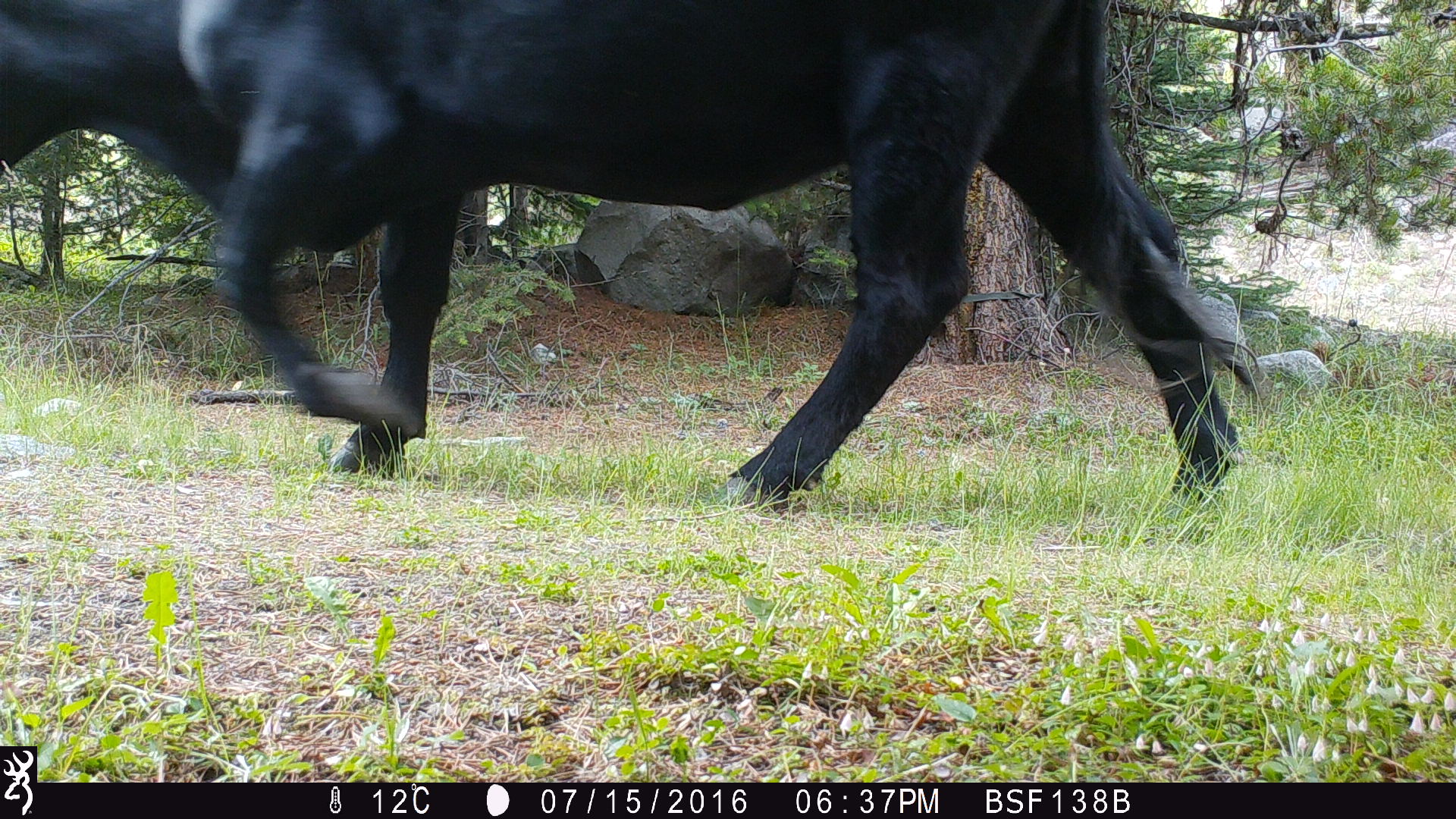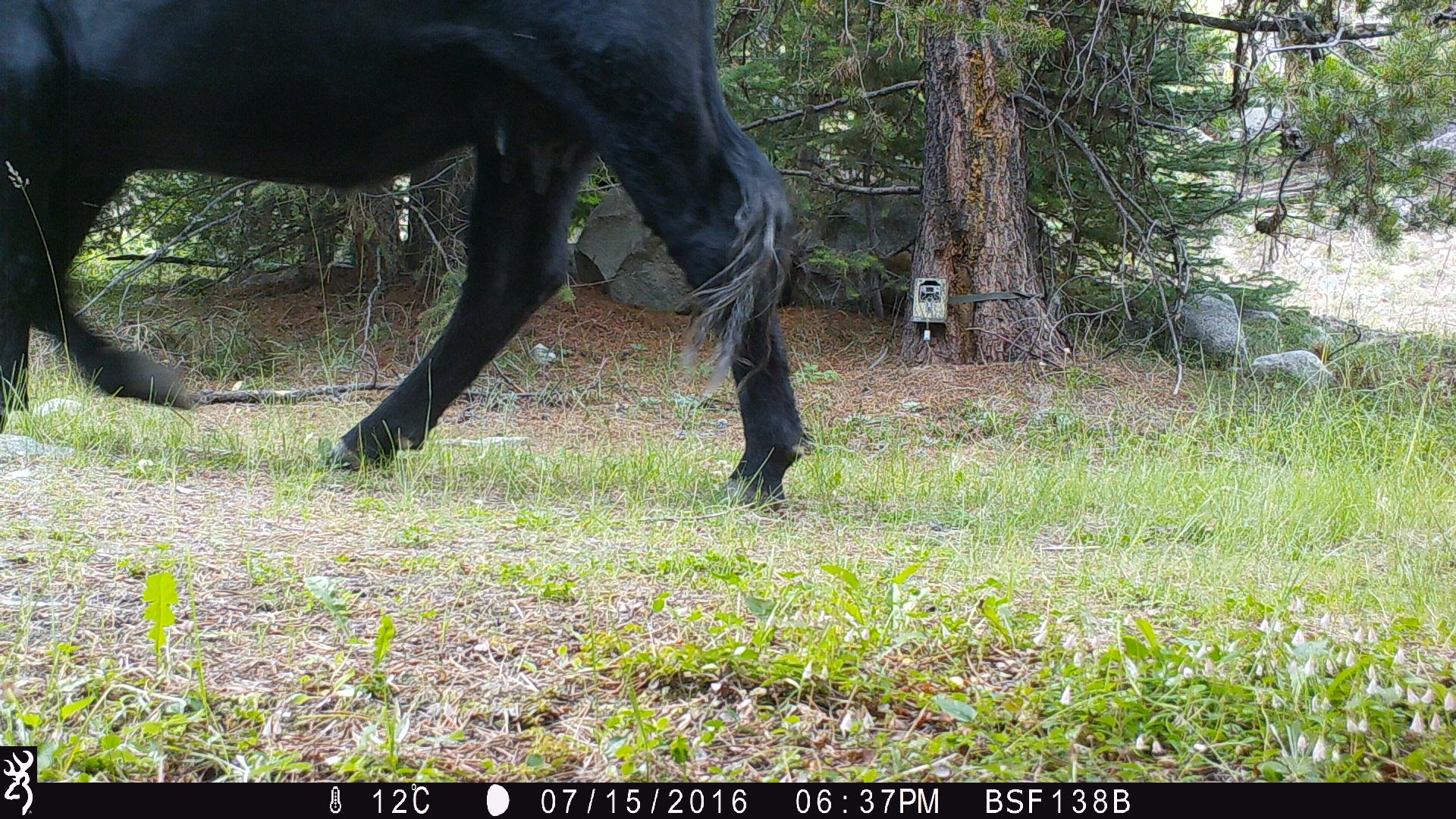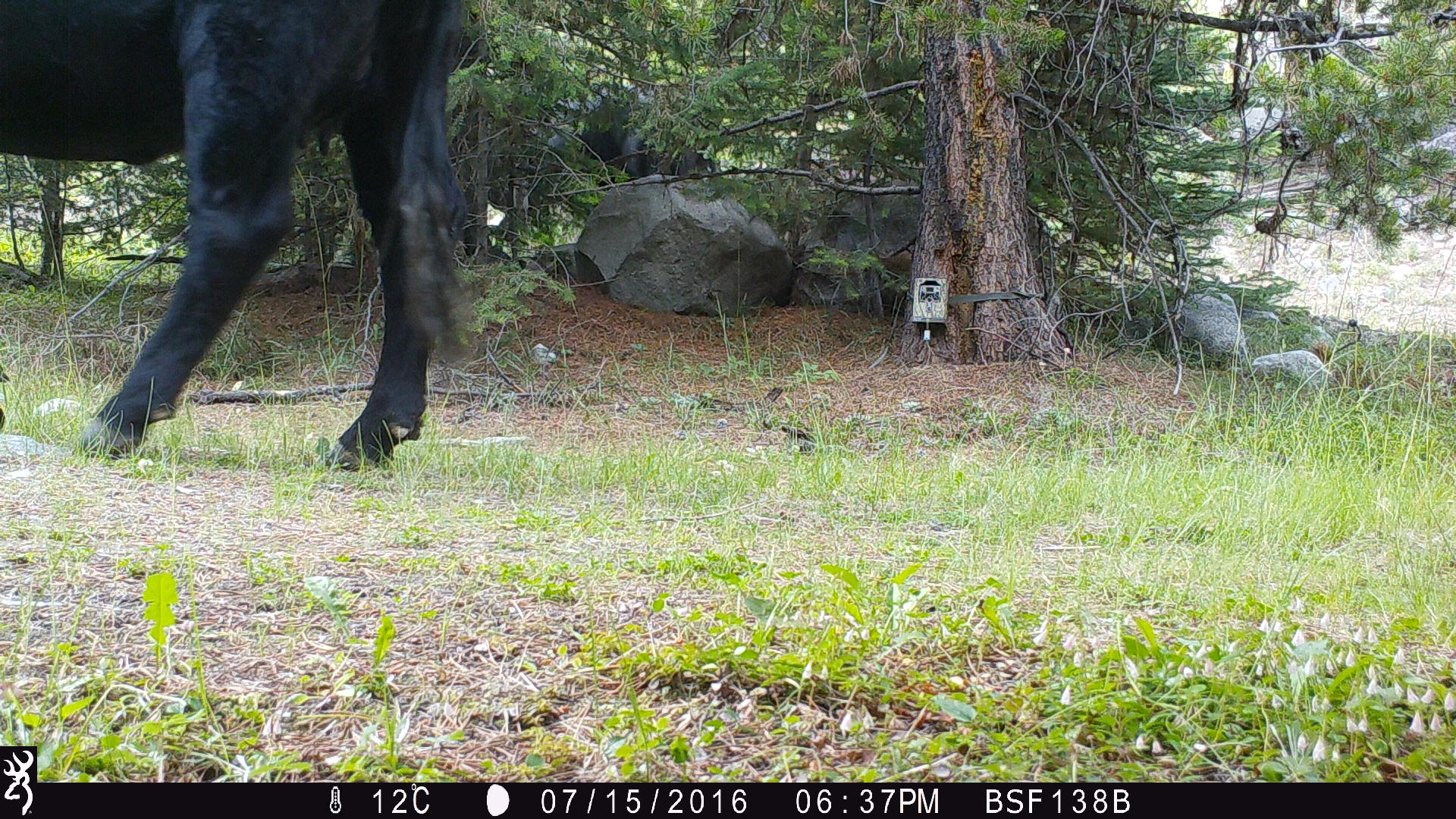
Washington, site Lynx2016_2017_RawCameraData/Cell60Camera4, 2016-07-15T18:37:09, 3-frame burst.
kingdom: Animalia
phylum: Chordata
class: Mammalia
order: Artiodactyla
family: Bovidae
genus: Bos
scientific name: Bos taurus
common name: domestic cattle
Domestic cattle (Bos taurus). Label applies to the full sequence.